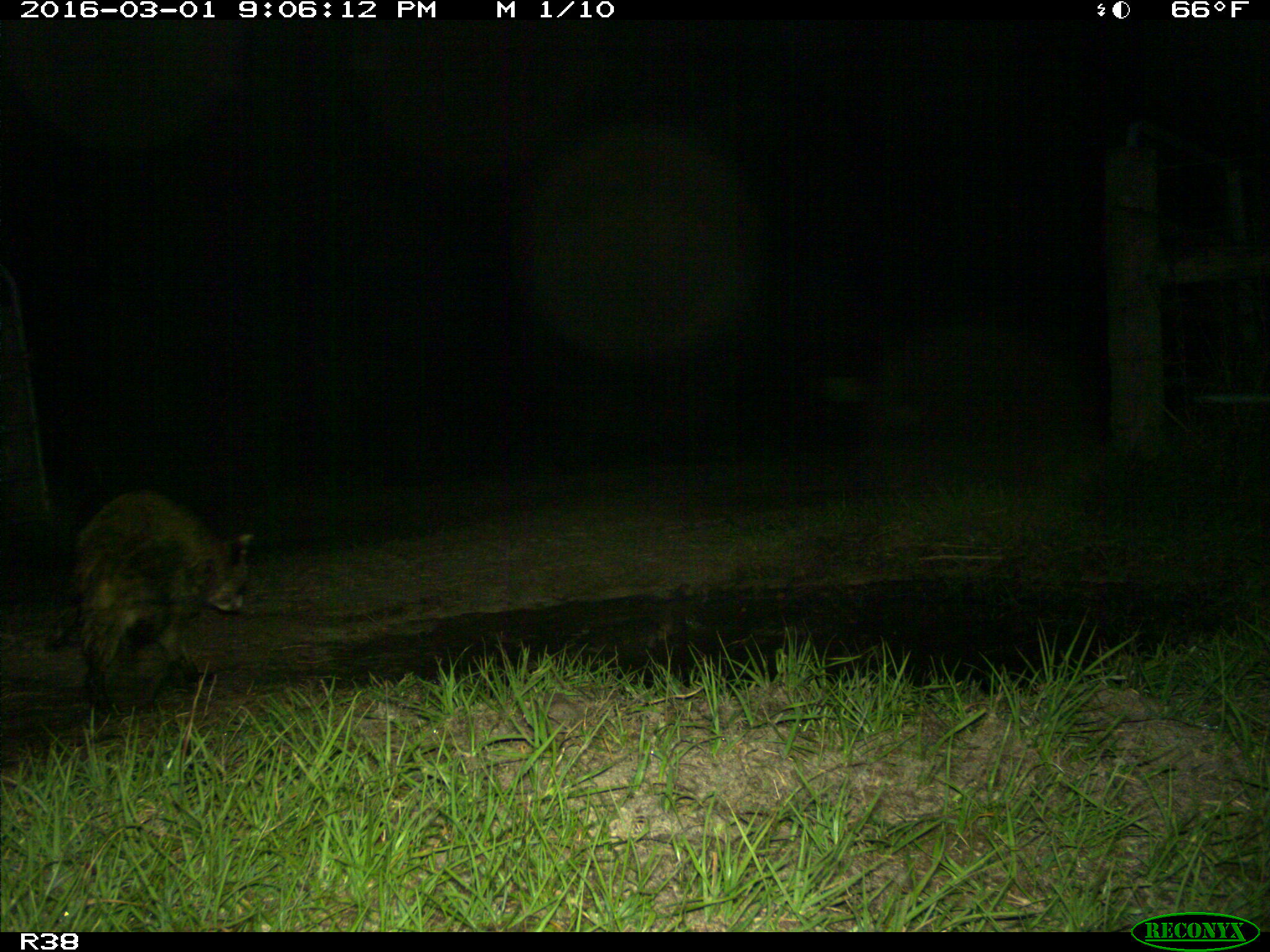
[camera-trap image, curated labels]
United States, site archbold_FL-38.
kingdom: Animalia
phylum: Chordata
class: Mammalia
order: Carnivora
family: Procyonidae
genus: Procyon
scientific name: Procyon lotor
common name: common raccoon